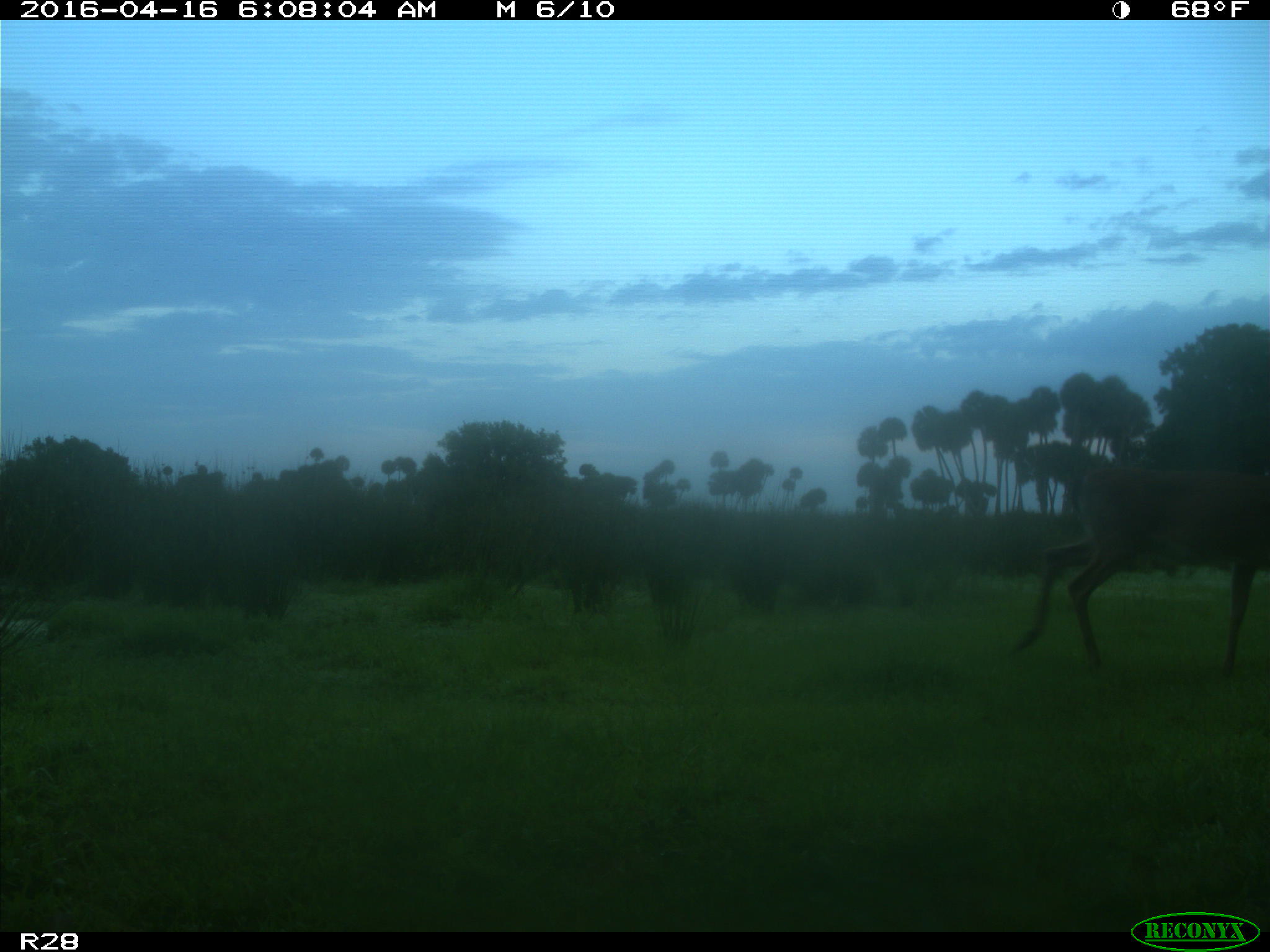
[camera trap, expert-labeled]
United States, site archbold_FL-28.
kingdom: Animalia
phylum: Chordata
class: Mammalia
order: Artiodactyla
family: Cervidae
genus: Odocoileus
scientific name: Odocoileus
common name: deer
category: unidentified deer